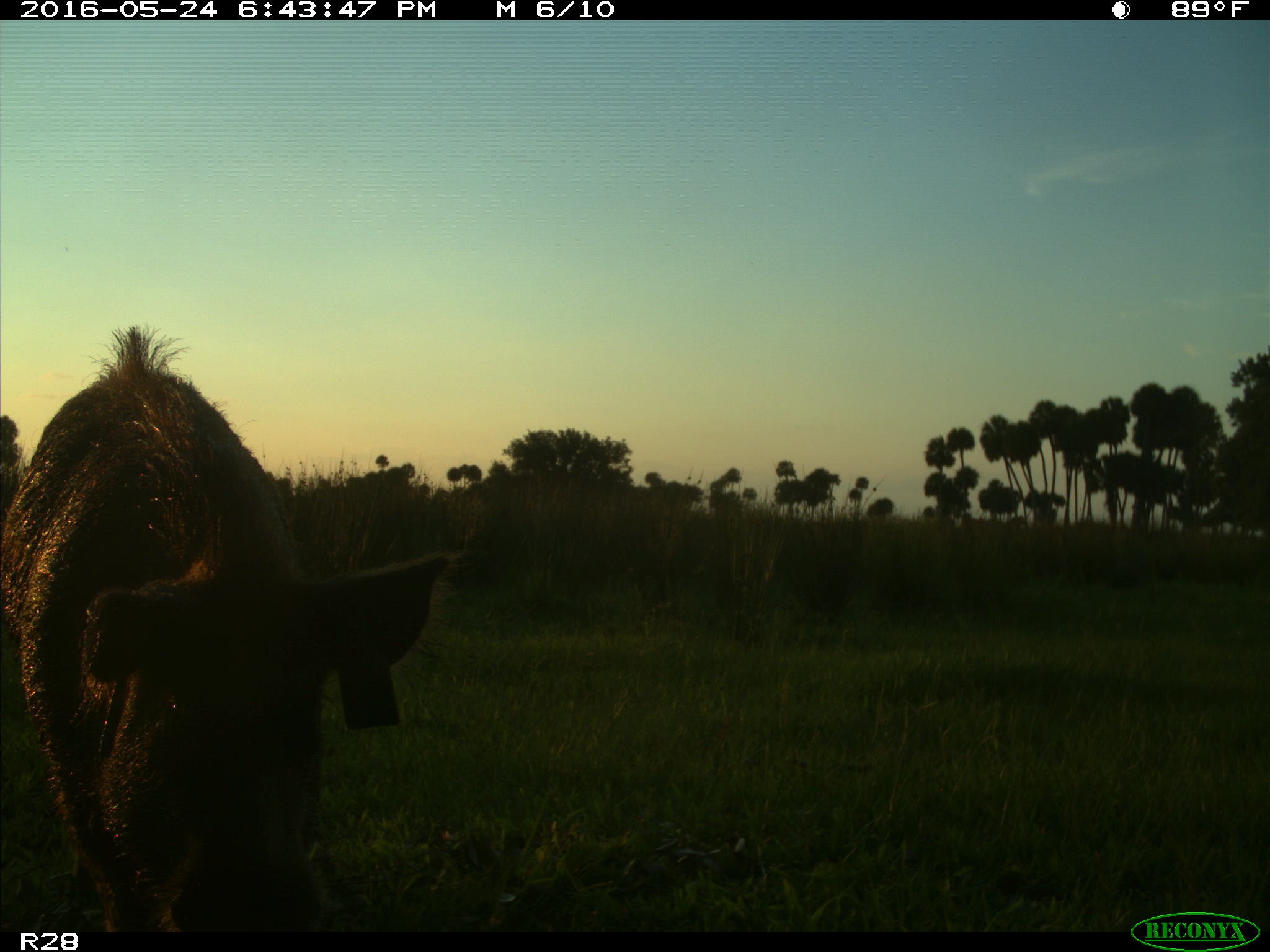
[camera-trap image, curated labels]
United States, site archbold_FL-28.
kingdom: Animalia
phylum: Chordata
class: Mammalia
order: Artiodactyla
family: Suidae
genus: Sus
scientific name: Sus scrofa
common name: wild boar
Sus scrofa (wild boar).